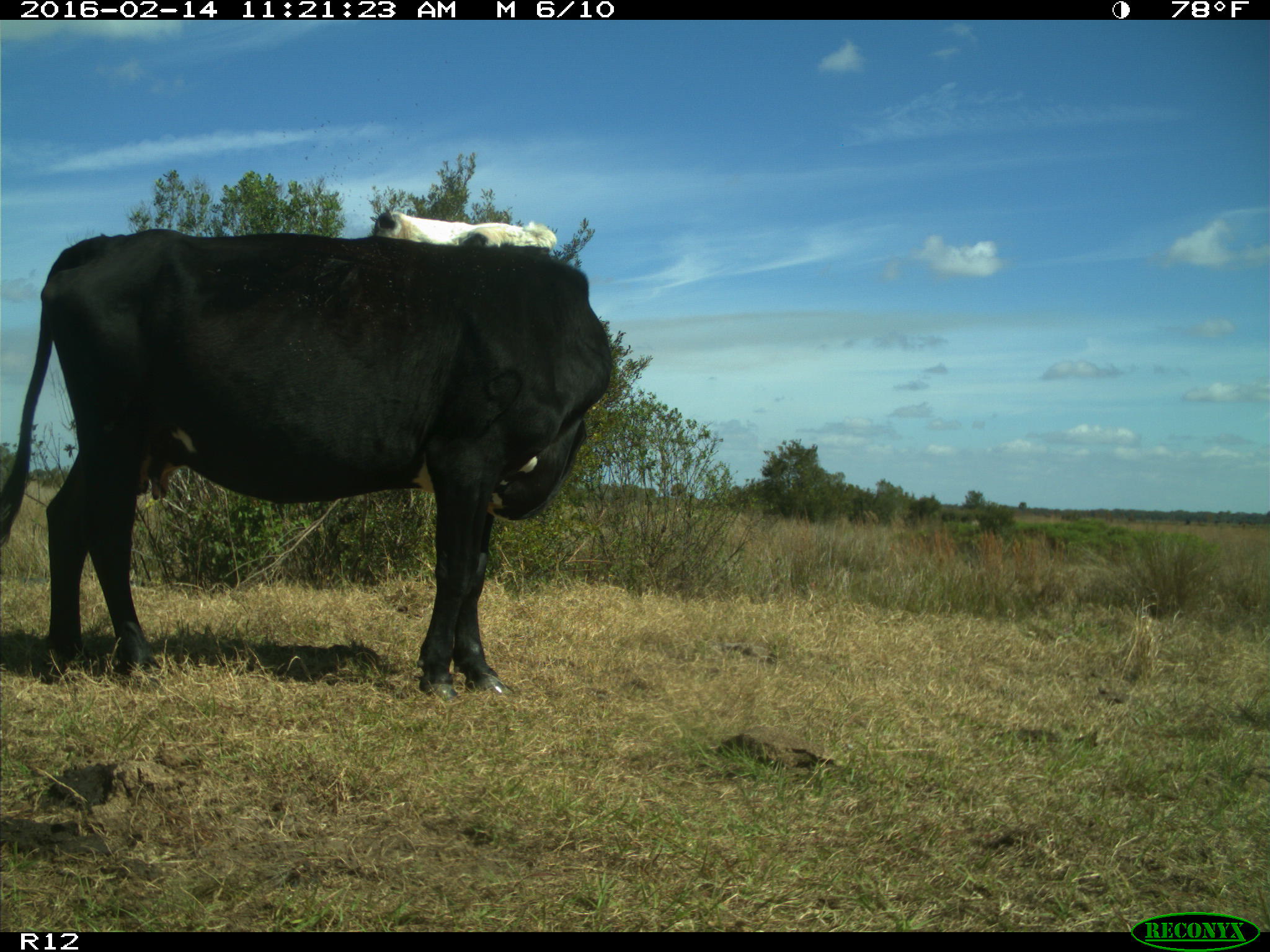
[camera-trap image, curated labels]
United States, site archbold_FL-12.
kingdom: Animalia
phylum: Chordata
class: Mammalia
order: Artiodactyla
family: Bovidae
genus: Bos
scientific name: Bos taurus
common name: domestic cow